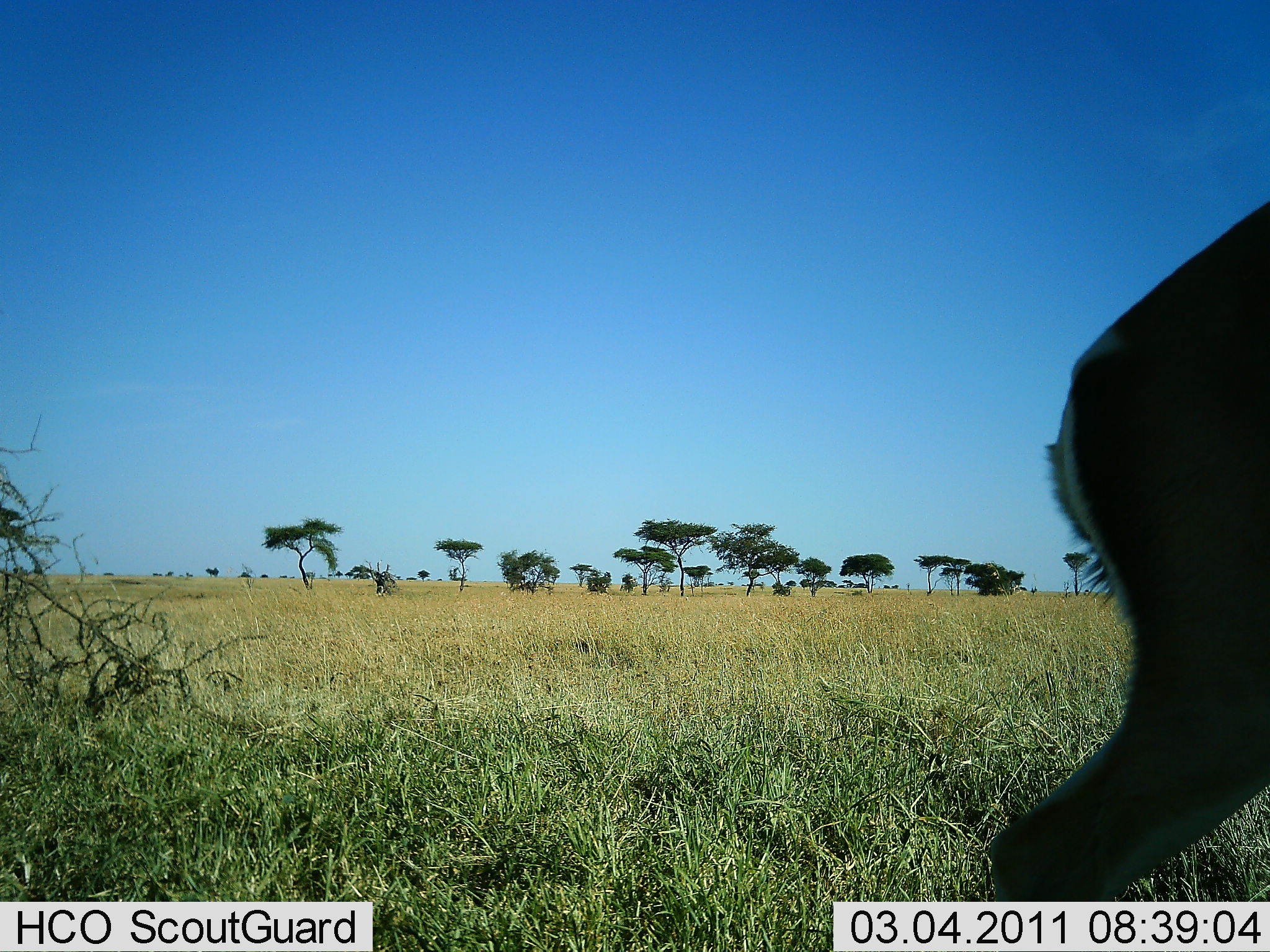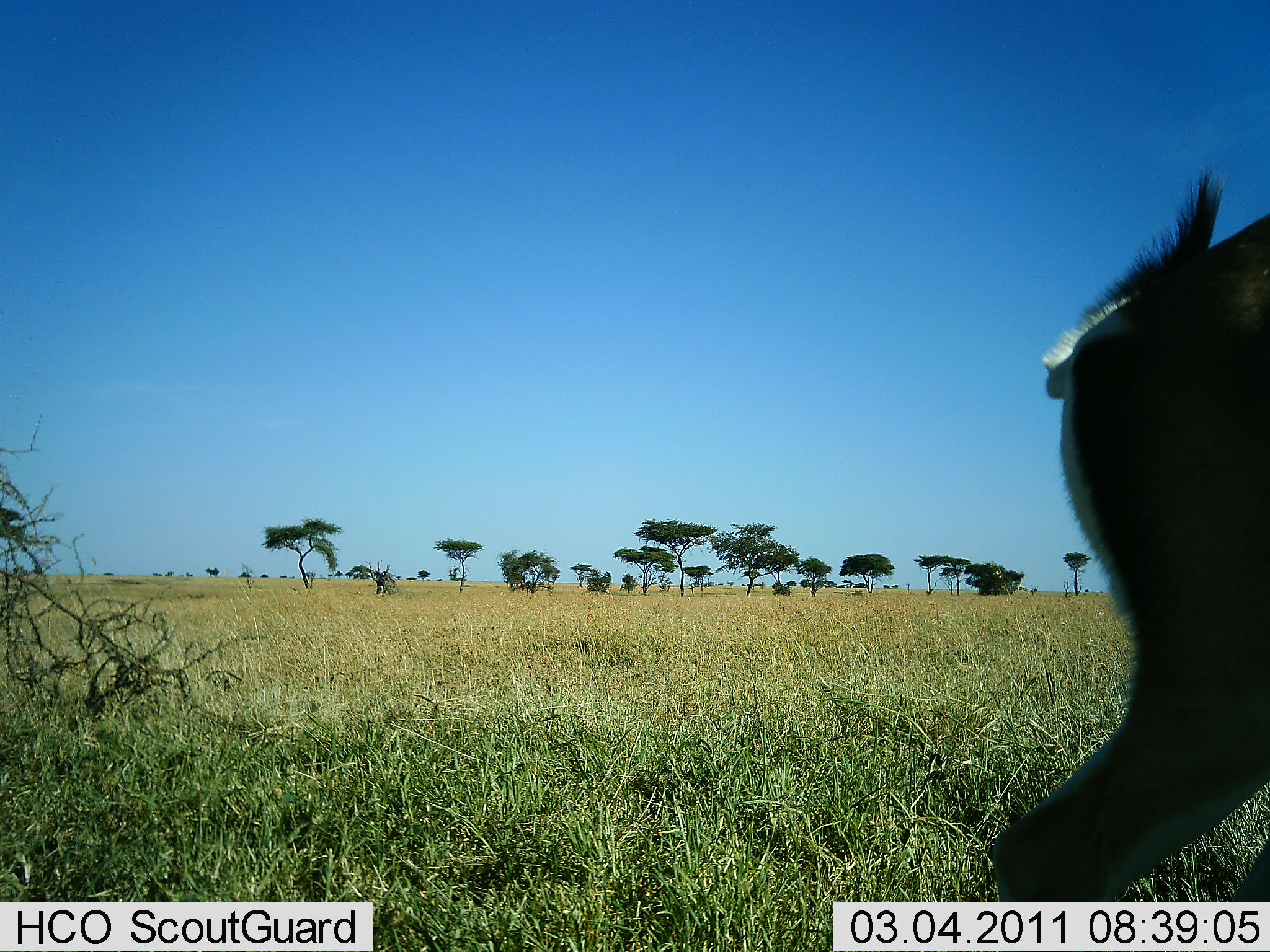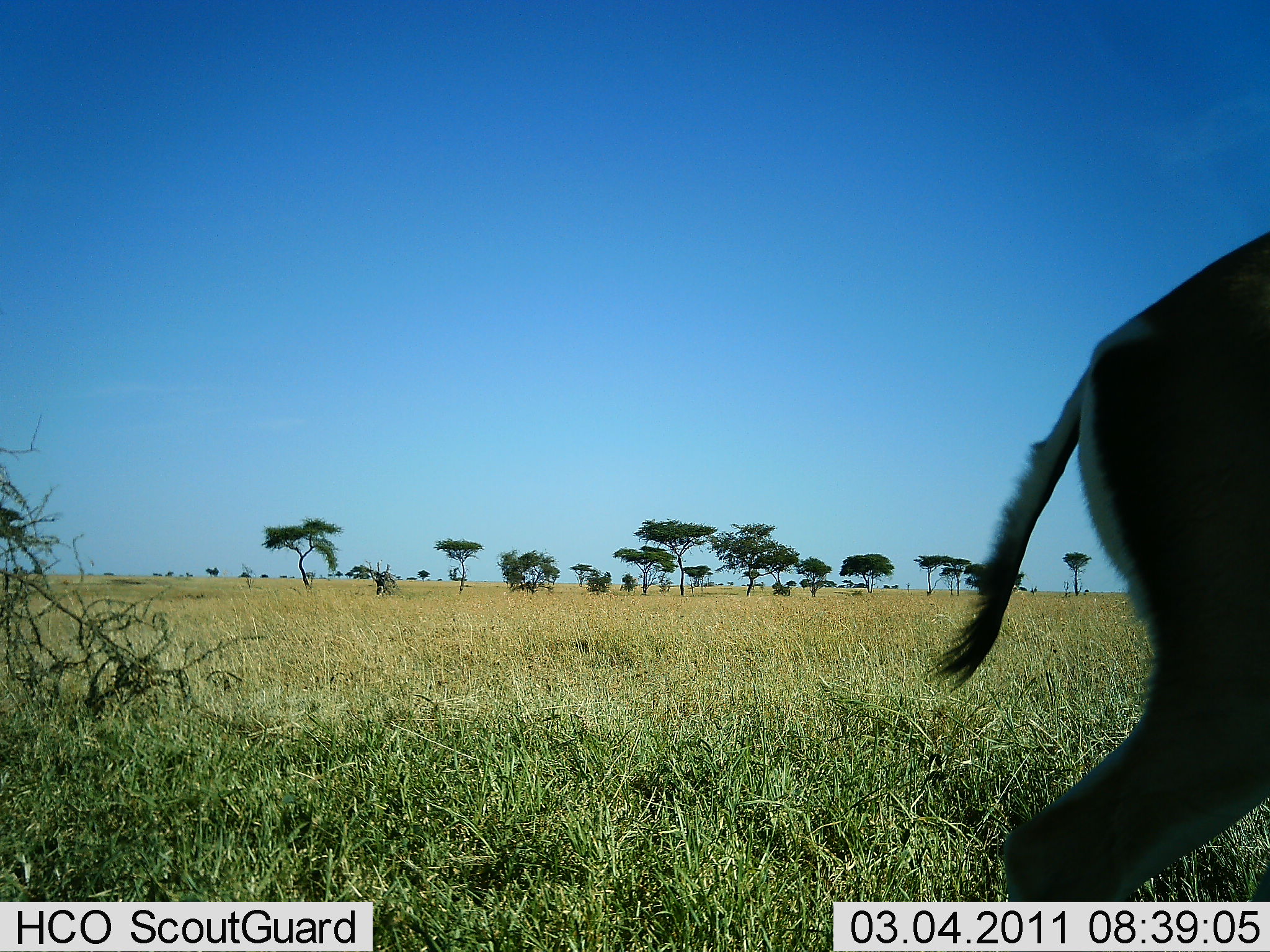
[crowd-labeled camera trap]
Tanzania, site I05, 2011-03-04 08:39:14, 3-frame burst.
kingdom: Animalia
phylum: Chordata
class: Mammalia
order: Artiodactyla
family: Bovidae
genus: Nanger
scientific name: Nanger granti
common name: grant's gazelle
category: gazellegrants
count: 1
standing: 100%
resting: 0%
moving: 0%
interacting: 0%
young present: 0%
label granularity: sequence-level